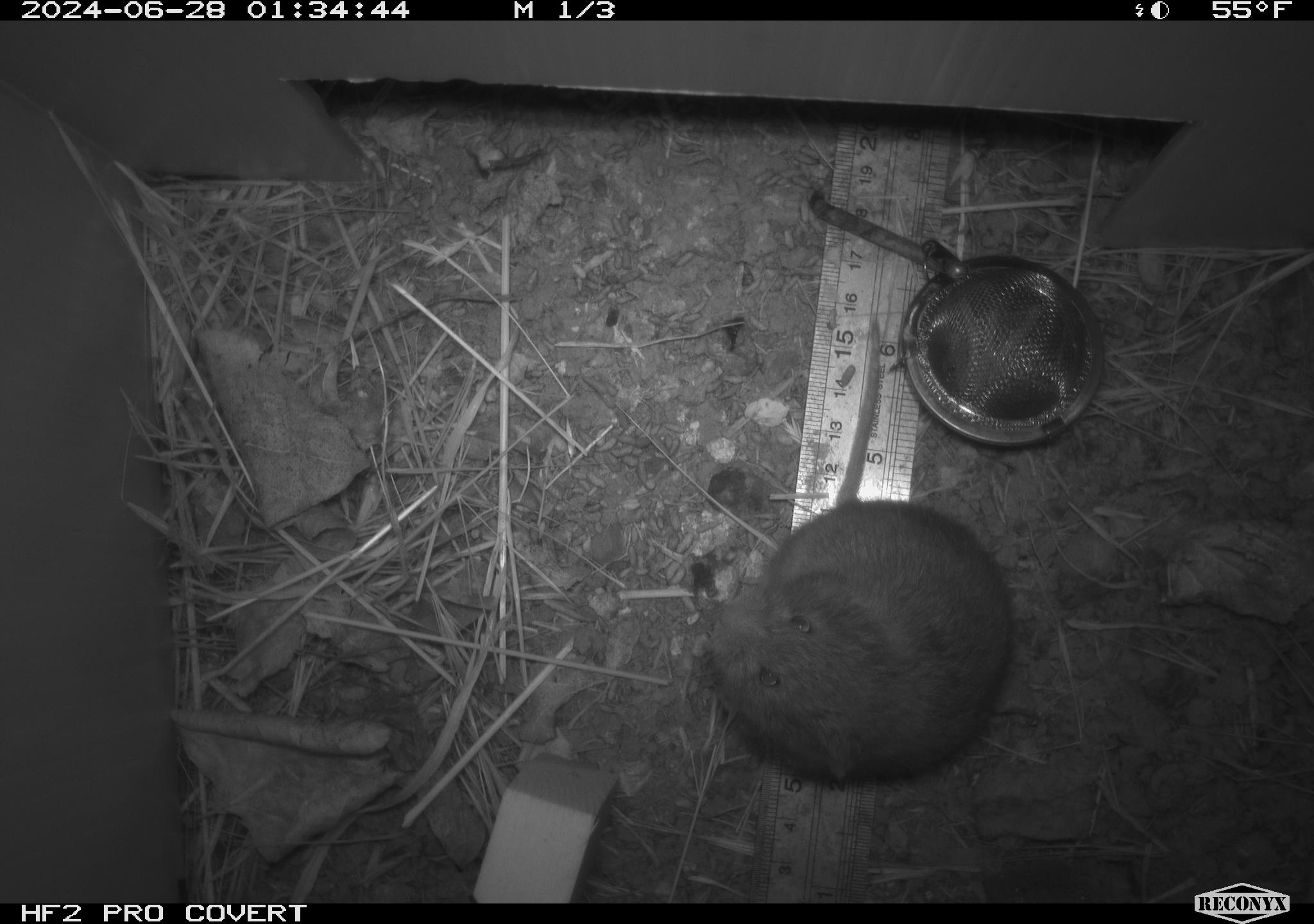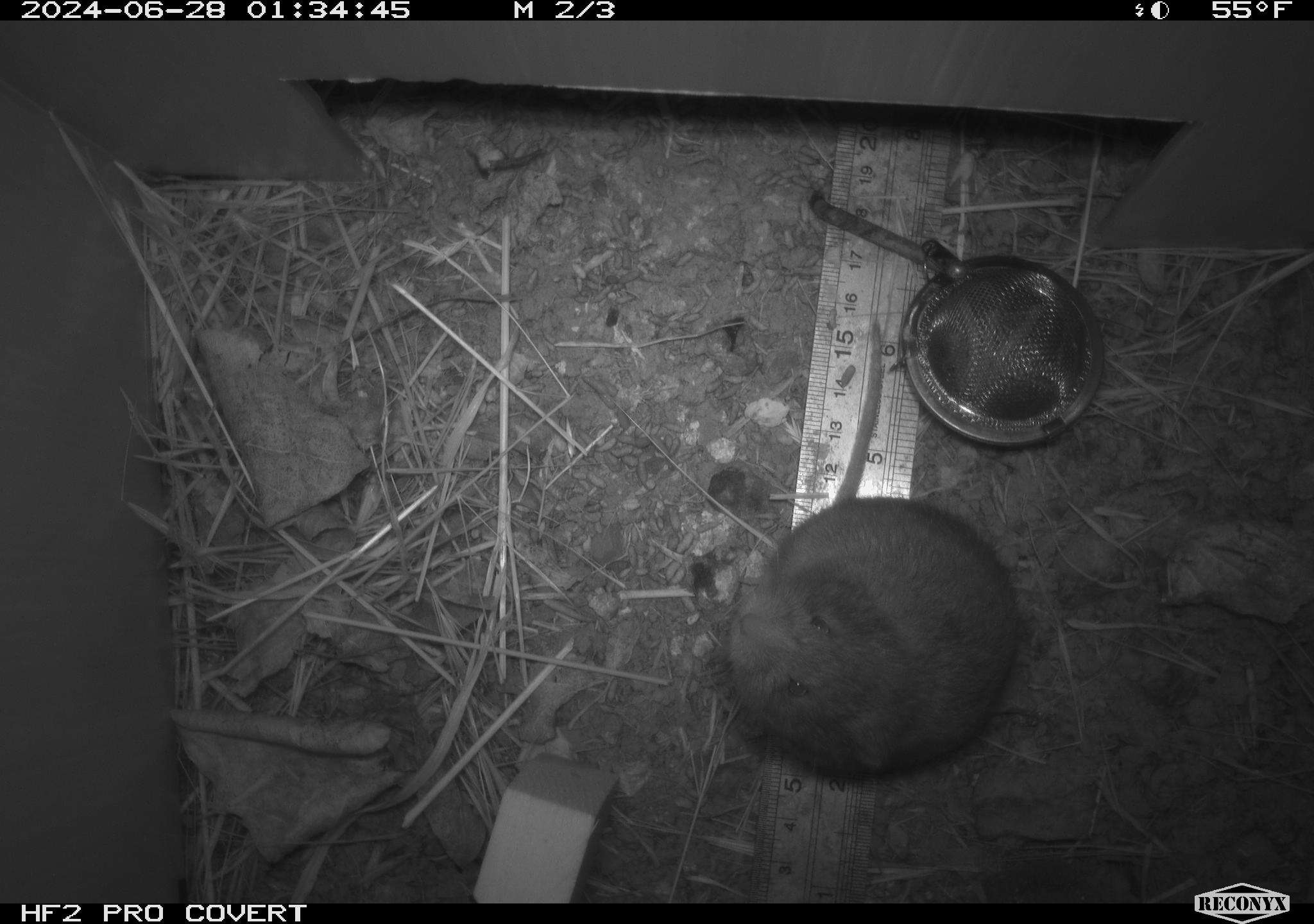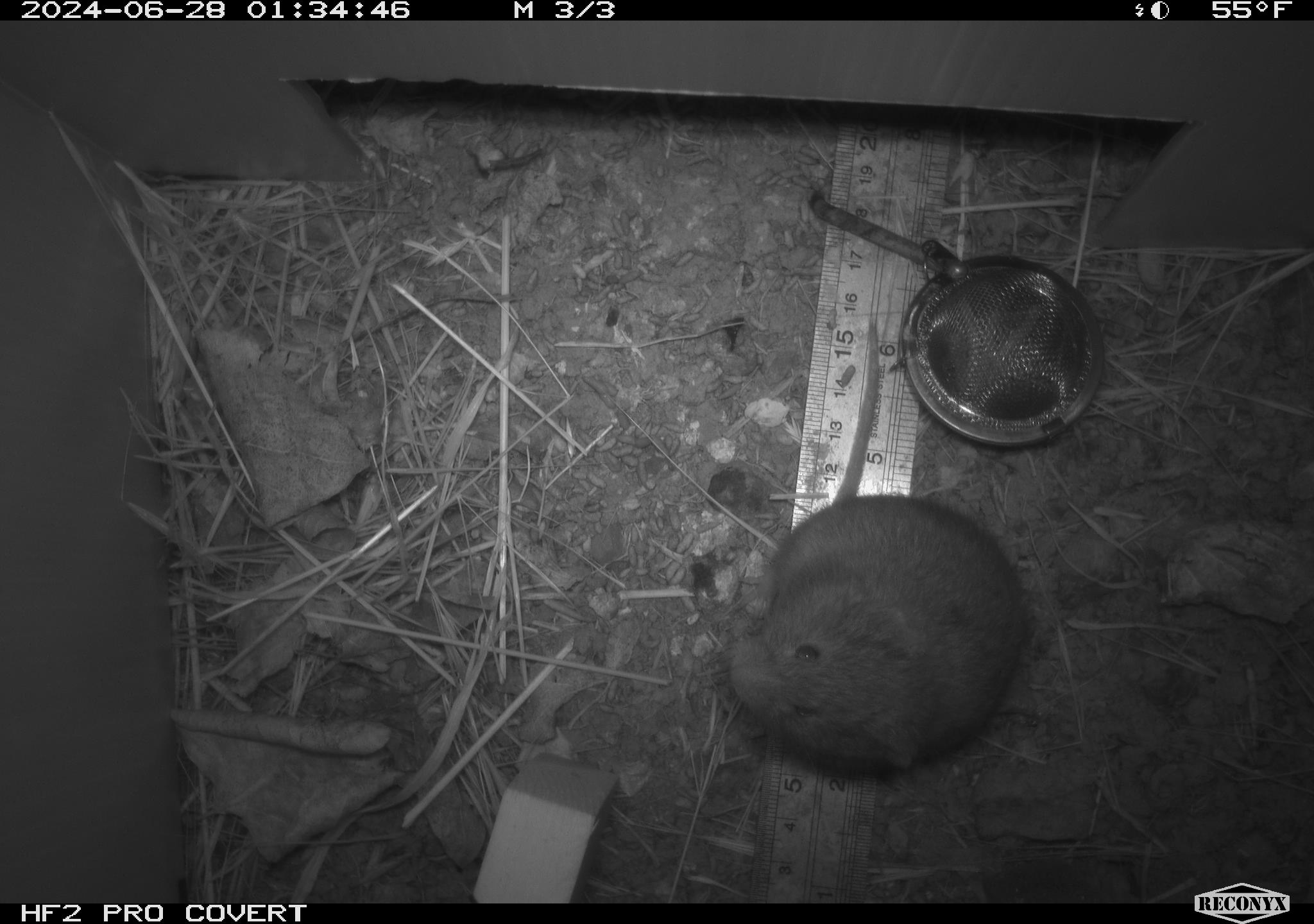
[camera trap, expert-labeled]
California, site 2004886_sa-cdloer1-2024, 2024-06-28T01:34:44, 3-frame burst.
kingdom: Animalia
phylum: Chordata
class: Mammalia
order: Rodentia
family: Cricetidae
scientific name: Arvicolinae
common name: voles, lemmings, and muskrats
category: arvicolinae subfamily